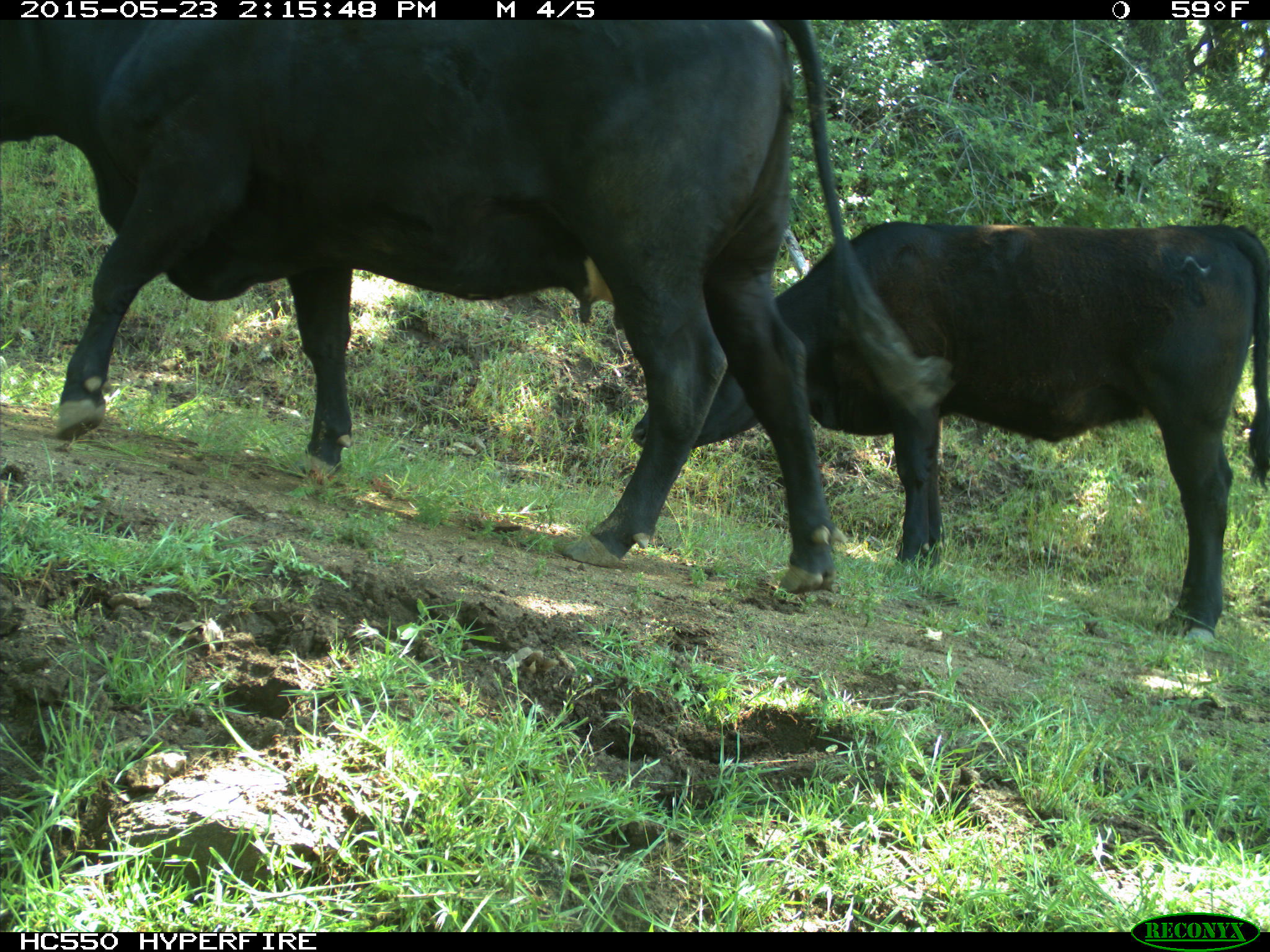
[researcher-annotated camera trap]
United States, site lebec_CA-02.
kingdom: Animalia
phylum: Chordata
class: Mammalia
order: Artiodactyla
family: Bovidae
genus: Bos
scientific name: Bos taurus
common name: domestic cow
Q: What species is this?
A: Bos taurus (domestic cow).